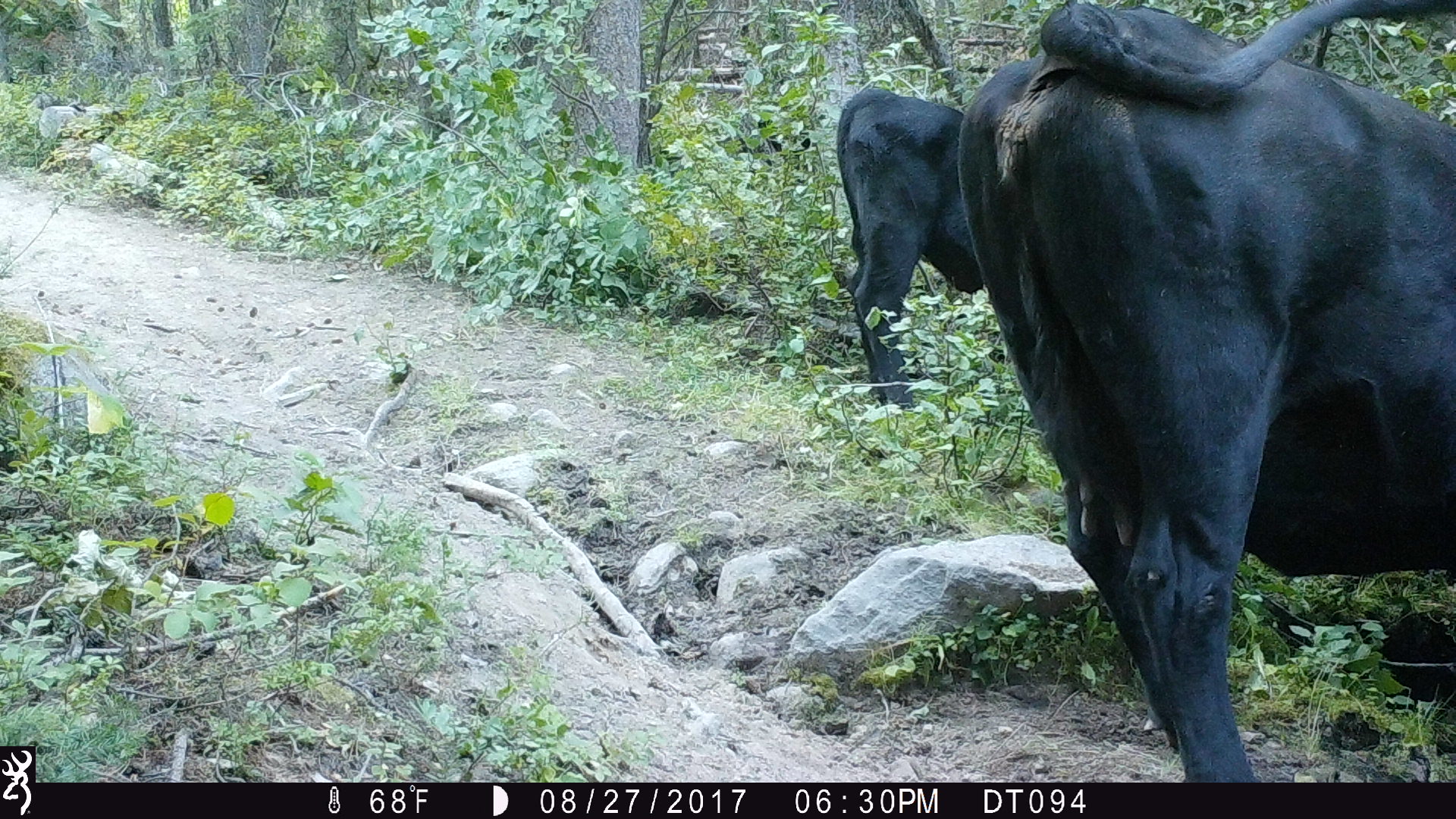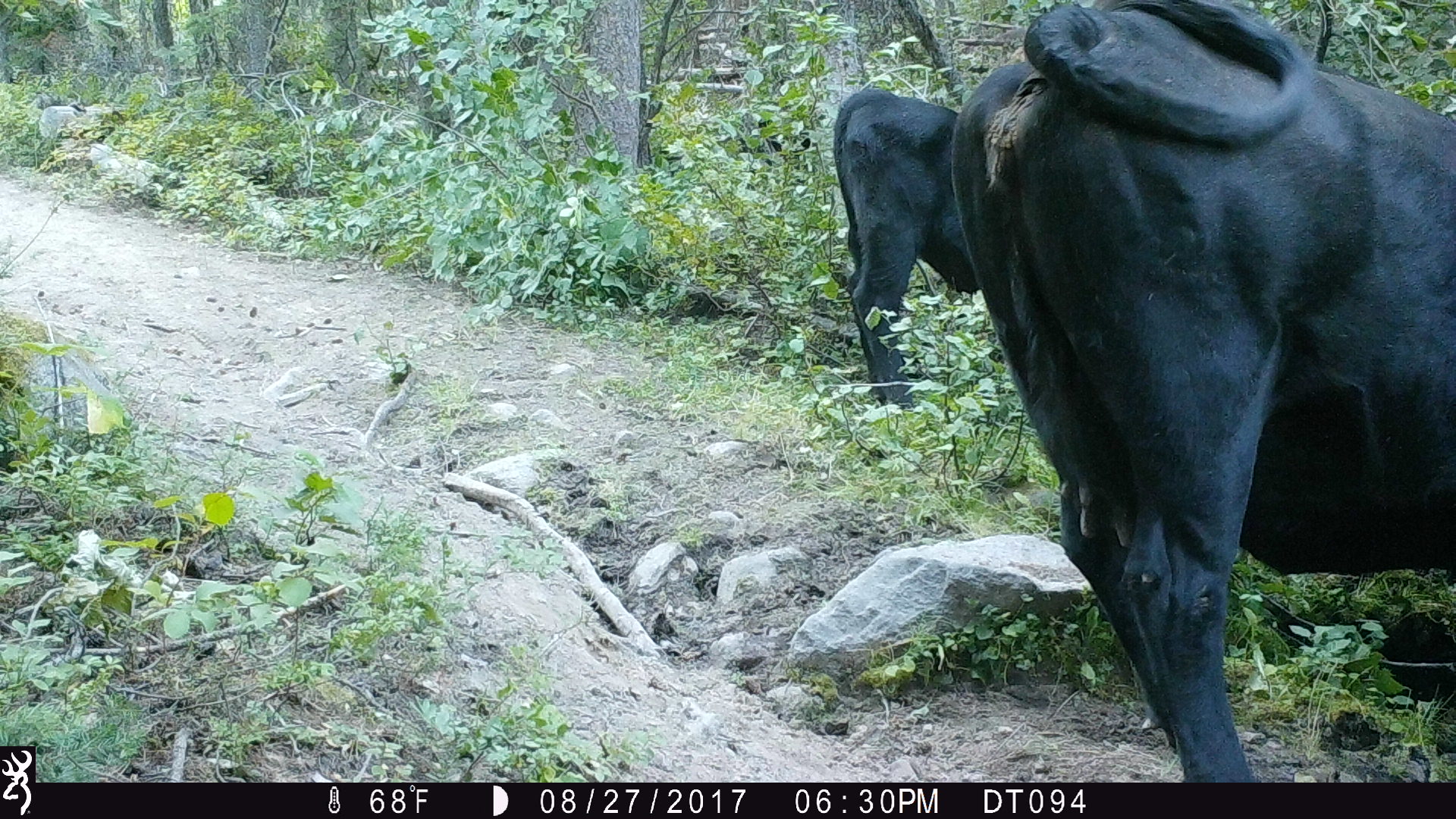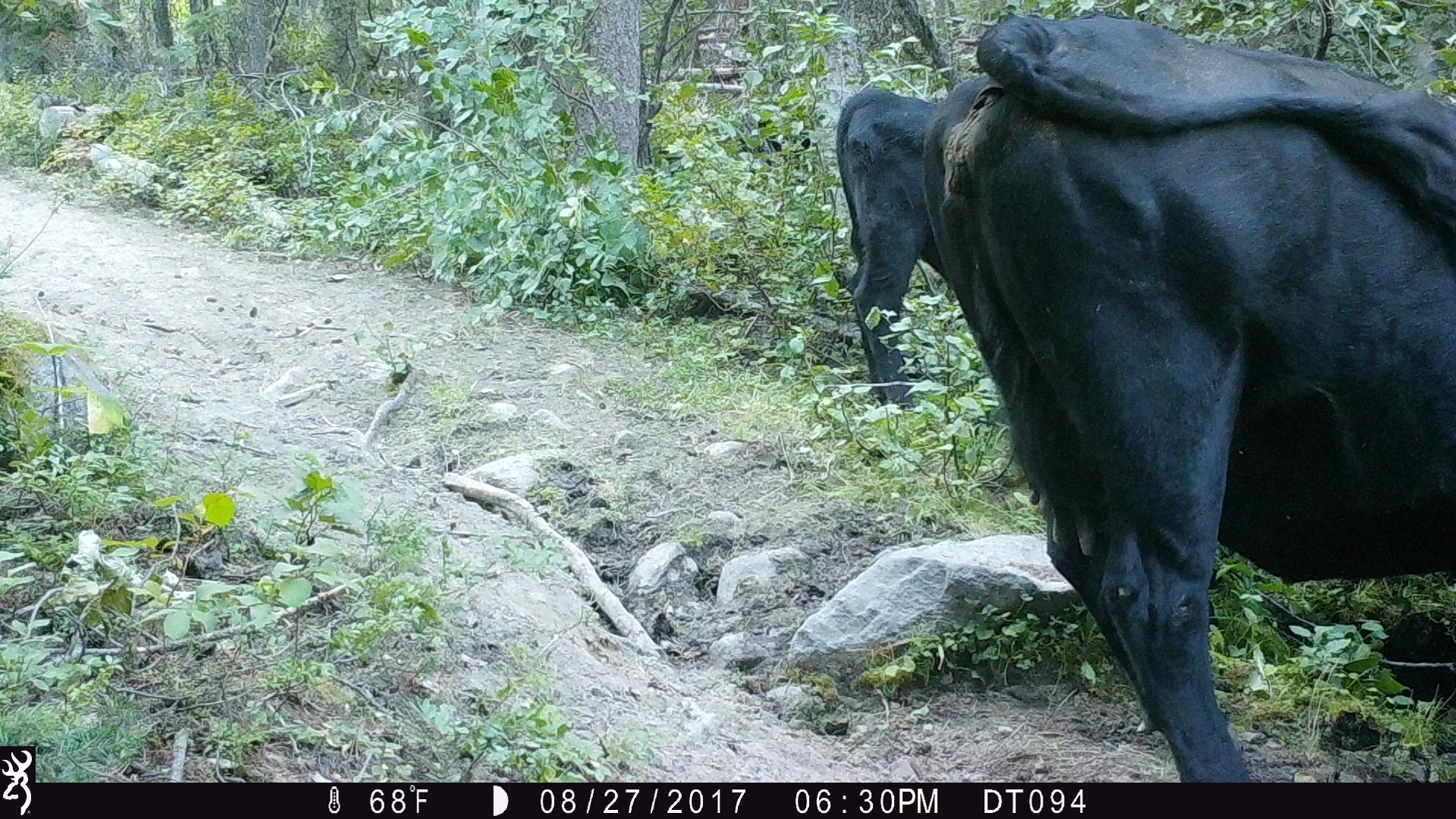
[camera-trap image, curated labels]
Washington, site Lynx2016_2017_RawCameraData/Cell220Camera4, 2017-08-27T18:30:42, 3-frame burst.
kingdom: Animalia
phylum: Chordata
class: Mammalia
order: Artiodactyla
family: Bovidae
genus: Bos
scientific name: Bos taurus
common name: domestic cattle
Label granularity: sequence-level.